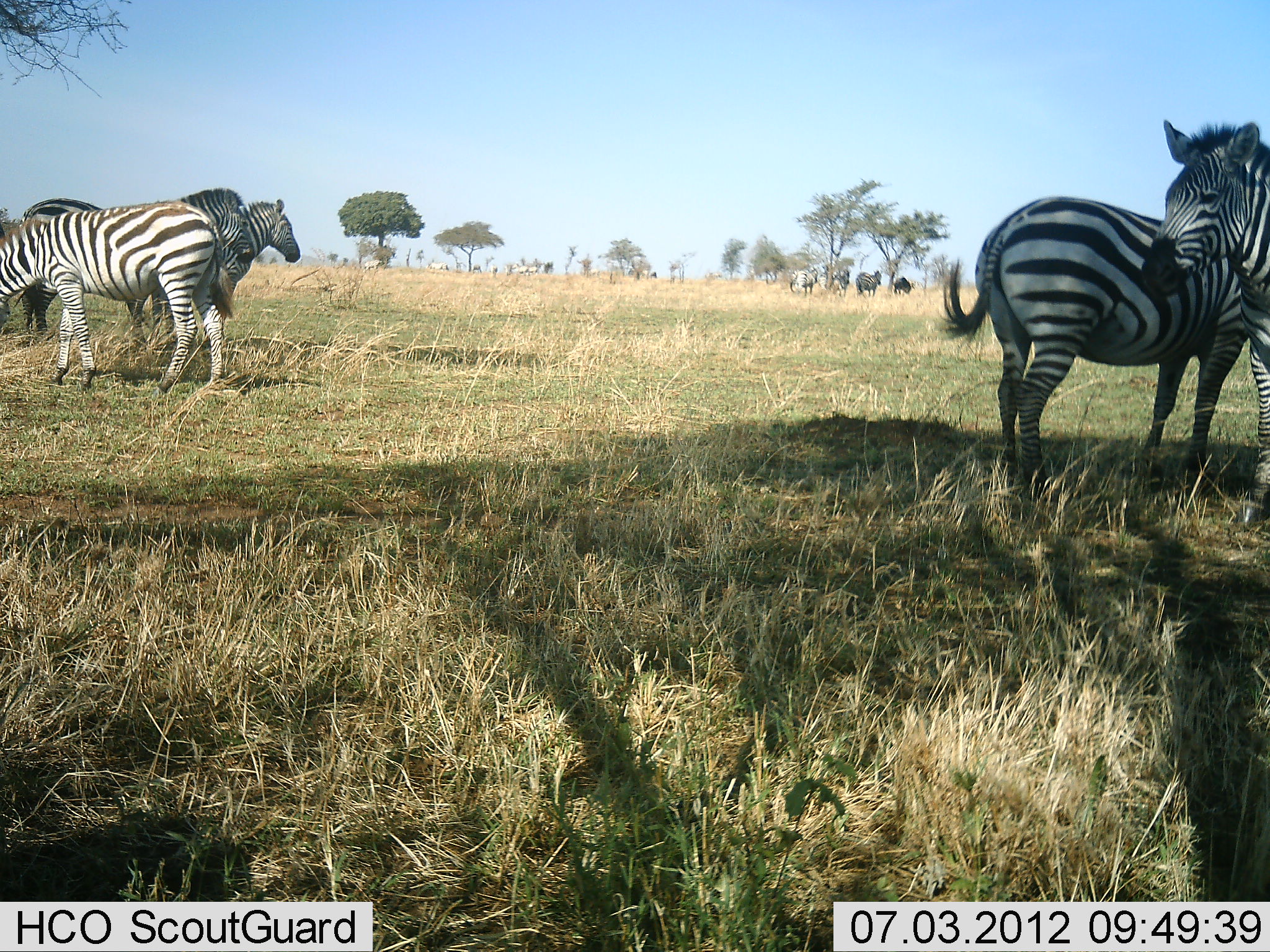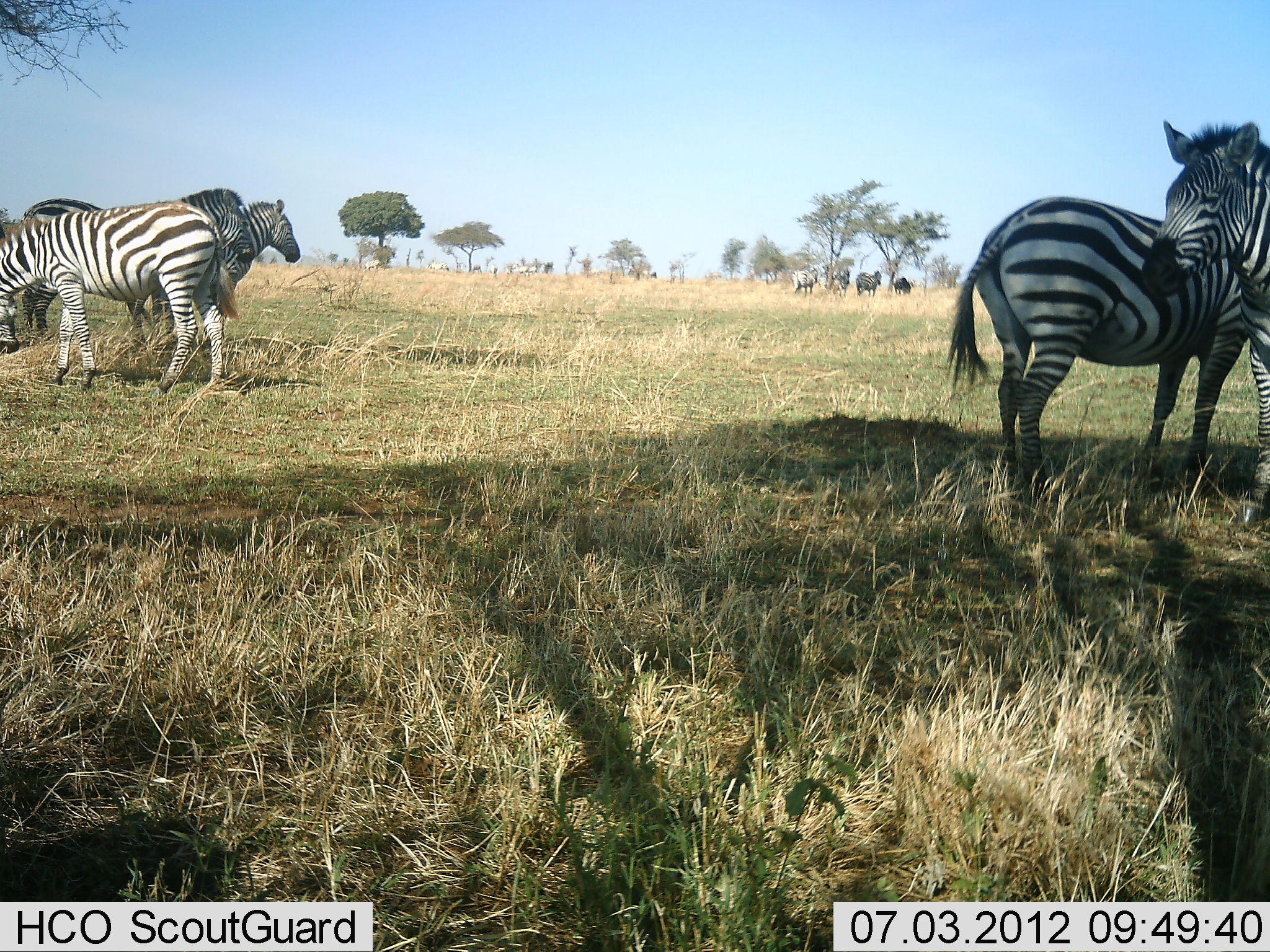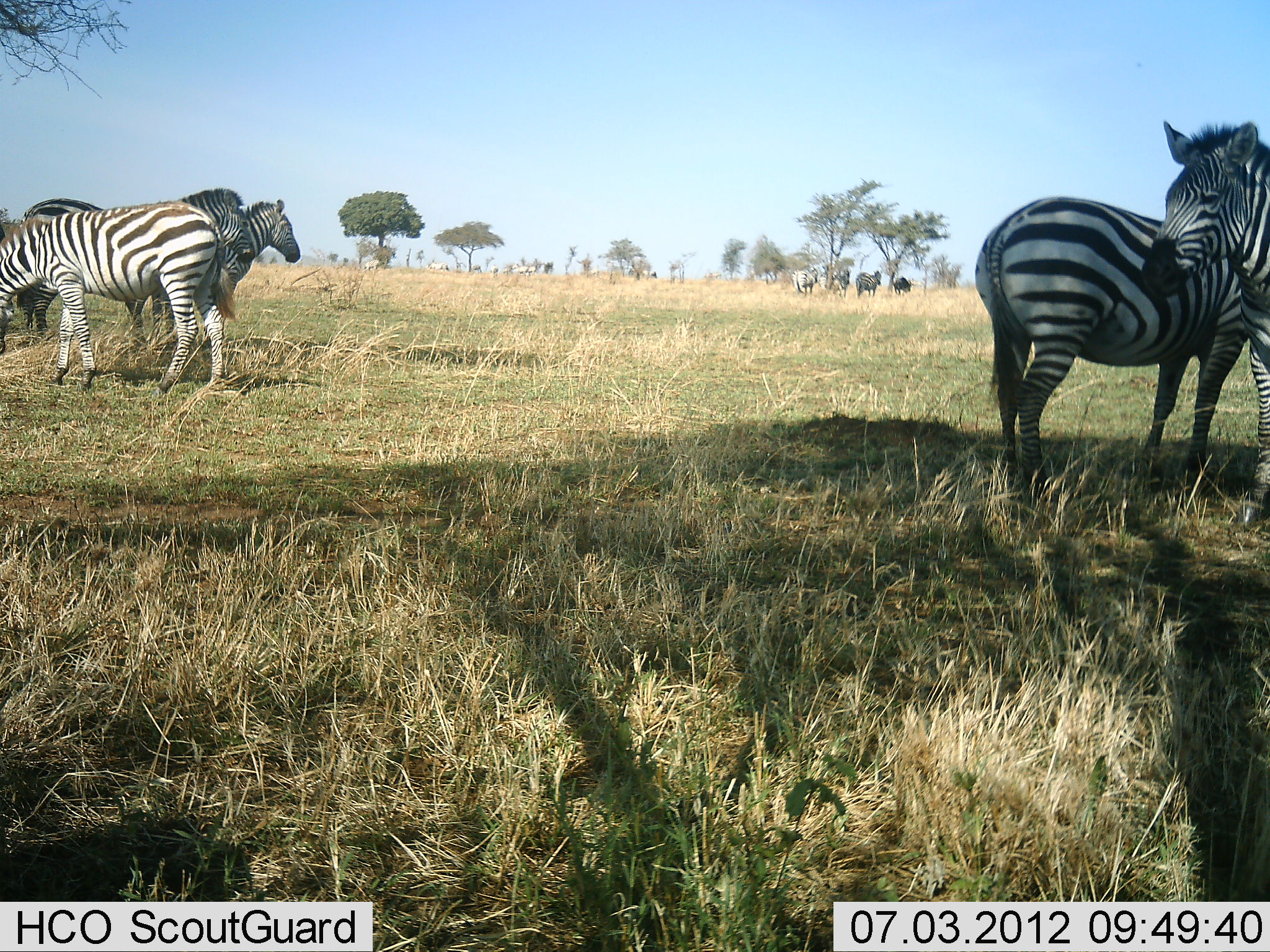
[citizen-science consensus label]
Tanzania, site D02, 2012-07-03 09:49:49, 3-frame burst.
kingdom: Animalia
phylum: Chordata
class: Mammalia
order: Perissodactyla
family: Equidae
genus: Equus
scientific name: Equus quagga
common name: plains zebra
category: zebra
Zebra (plains zebra) (Equus quagga), count 5. Behavior (volunteer vote fractions): standing 92%, resting 8%, moving 0%, interacting 8%. Young present (vote fraction): 0%. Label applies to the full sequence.